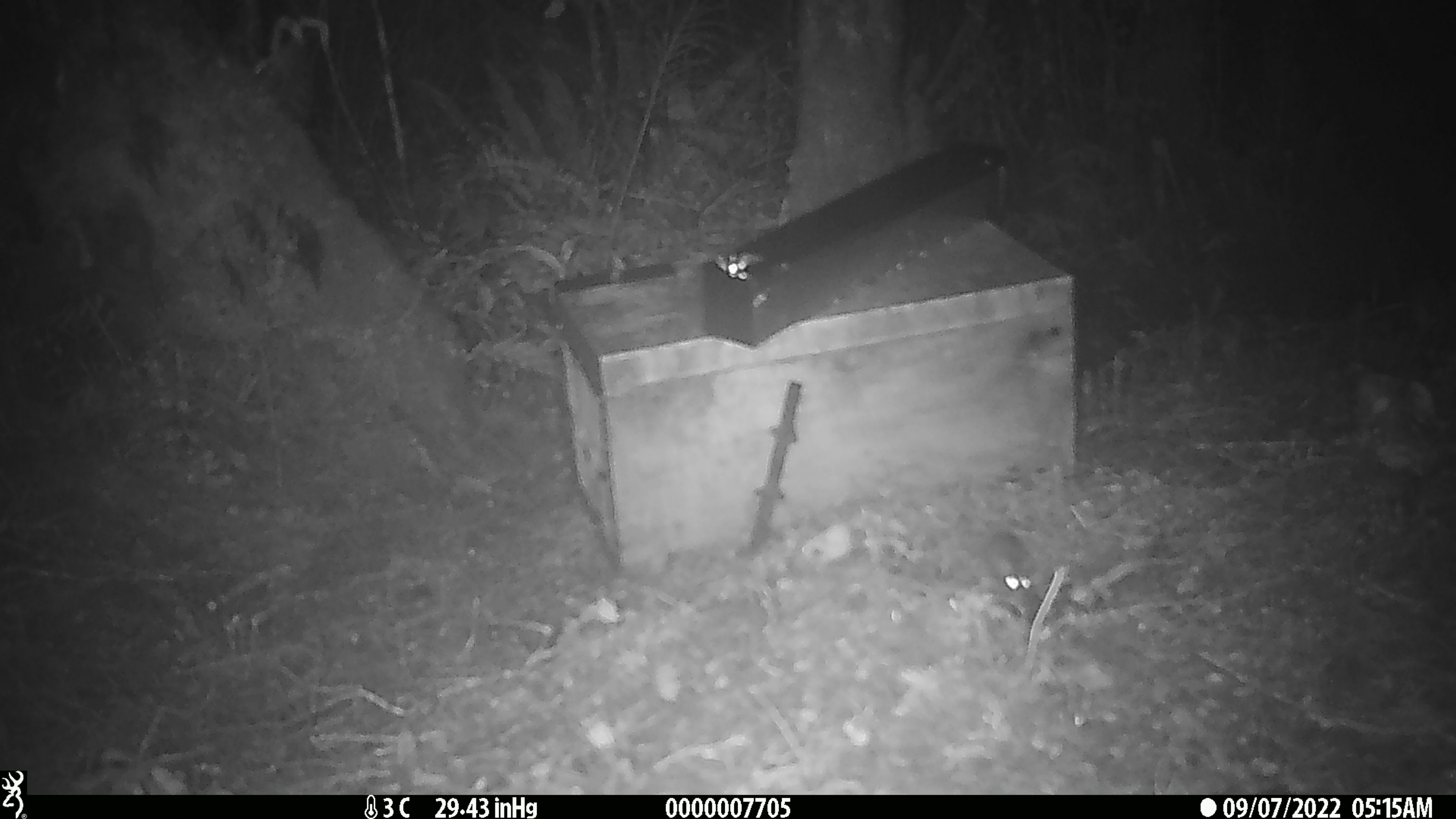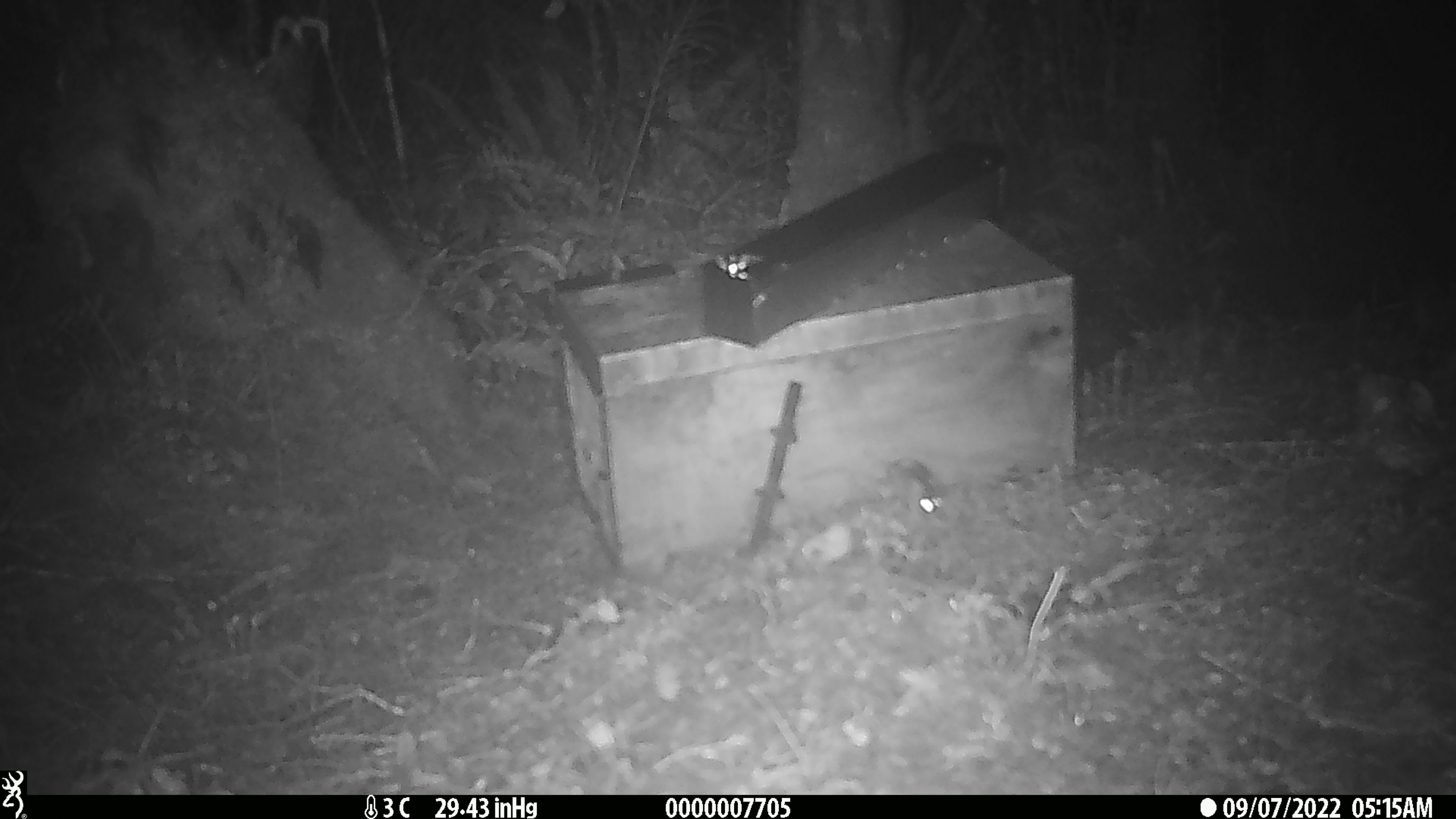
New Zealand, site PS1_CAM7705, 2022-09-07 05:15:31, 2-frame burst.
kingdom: Animalia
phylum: Chordata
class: Mammalia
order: Rodentia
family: Muridae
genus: Mus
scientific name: Mus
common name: mouse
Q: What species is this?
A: Mouse (Mus).